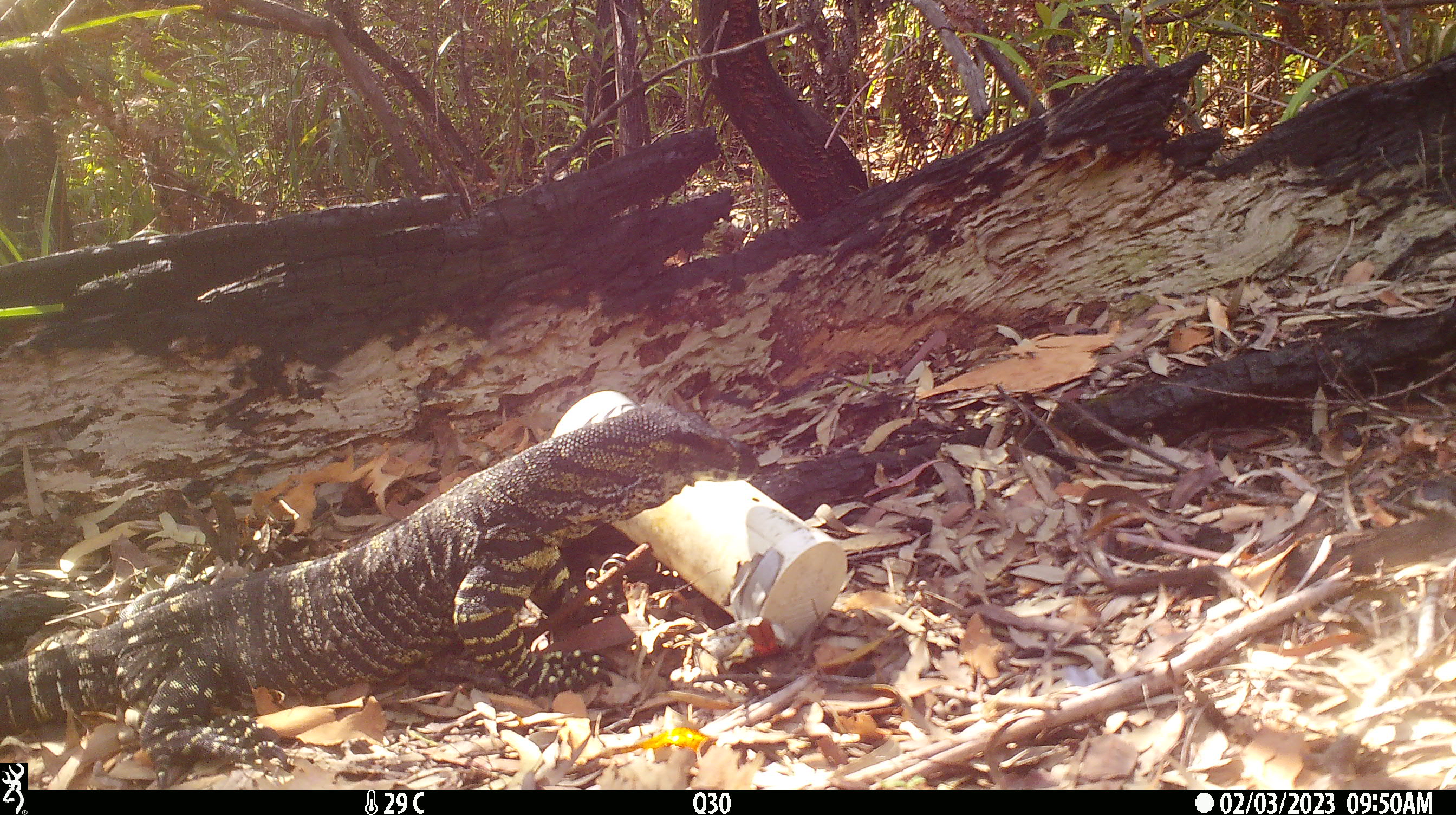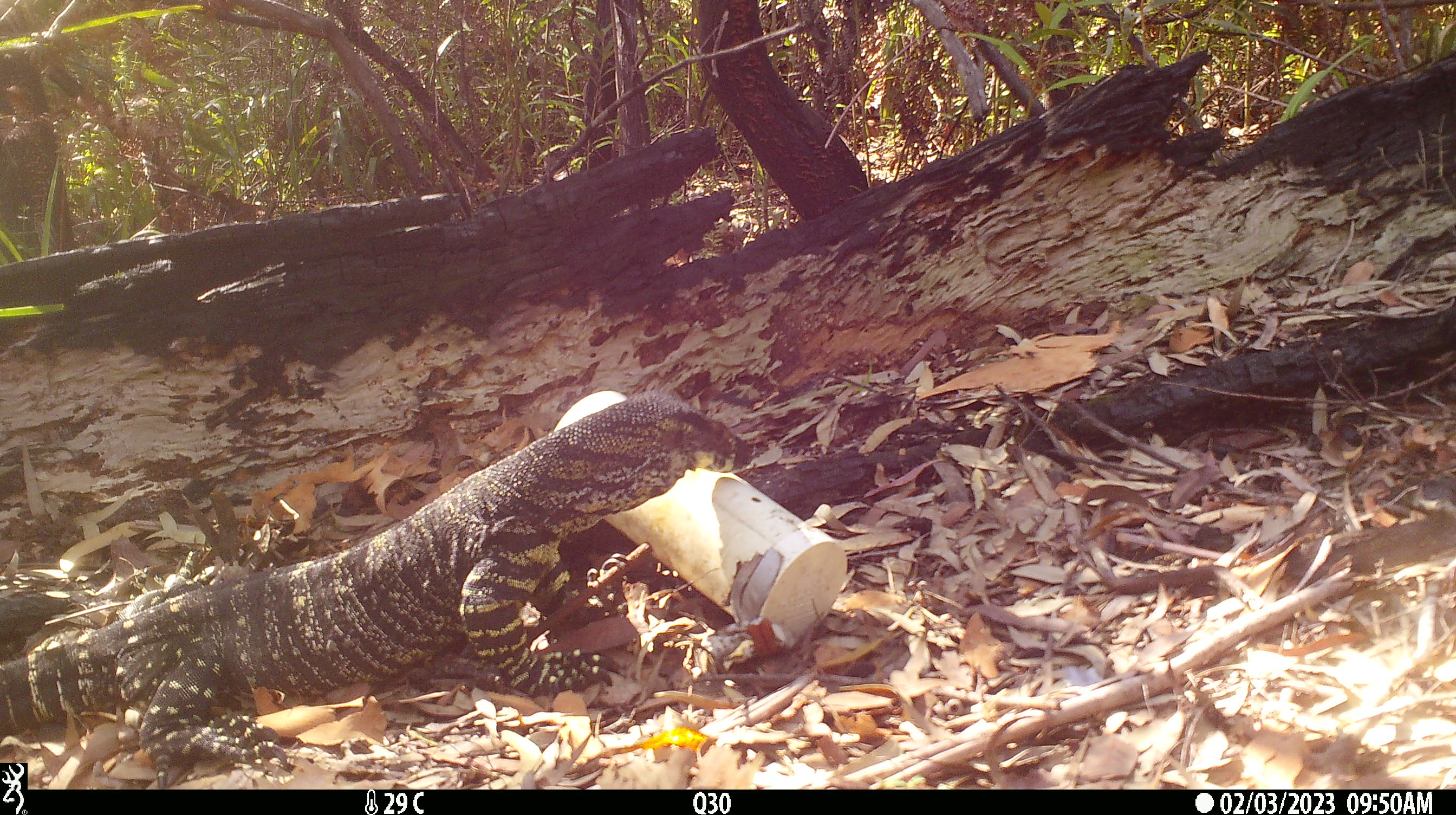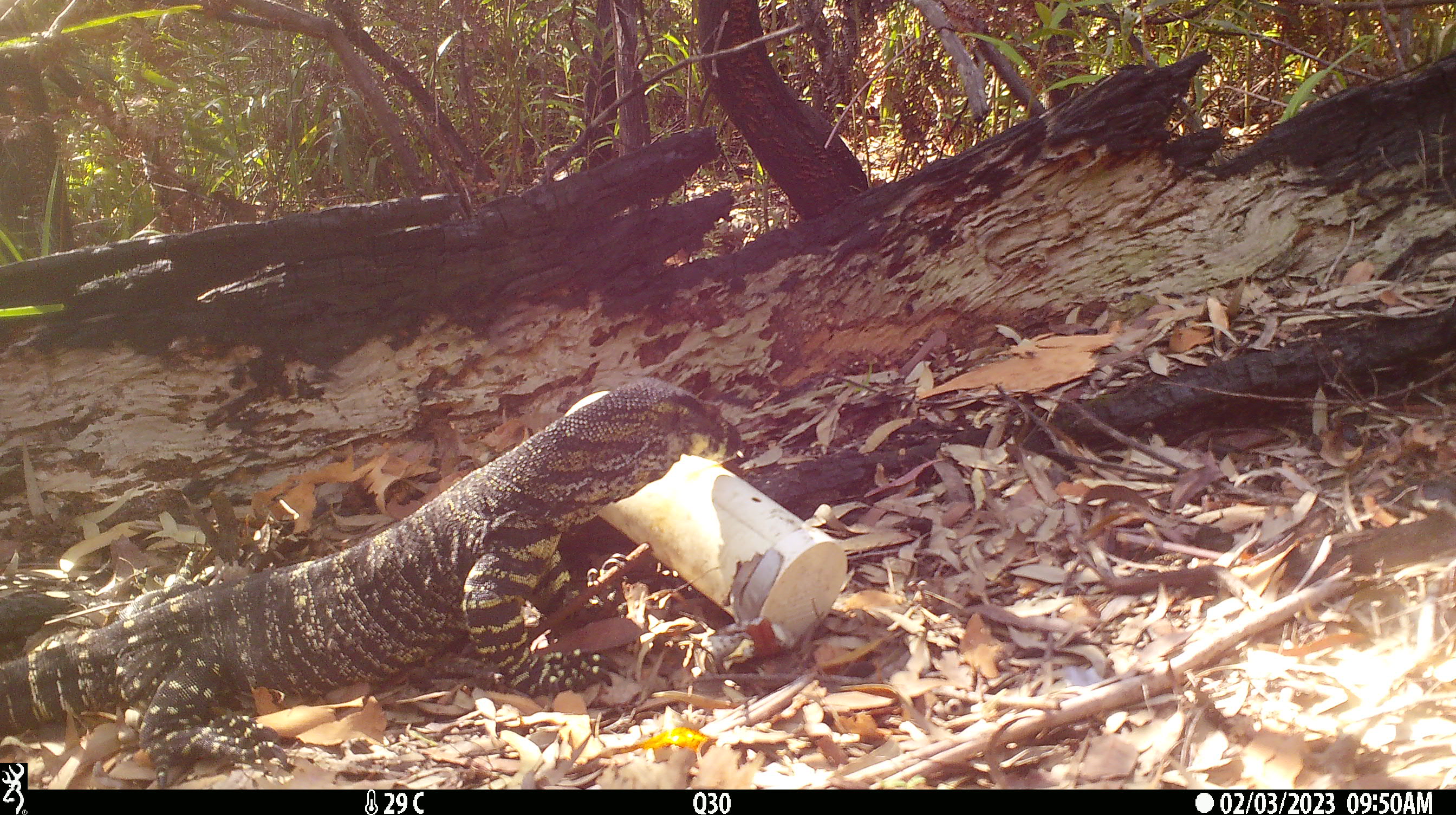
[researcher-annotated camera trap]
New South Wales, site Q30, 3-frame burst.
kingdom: Animalia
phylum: Chordata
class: Reptilia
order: Squamata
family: Varanidae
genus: Varanus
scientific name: Varanus varius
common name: lace monitor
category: goanna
Goanna (lace monitor) (Varanus varius).